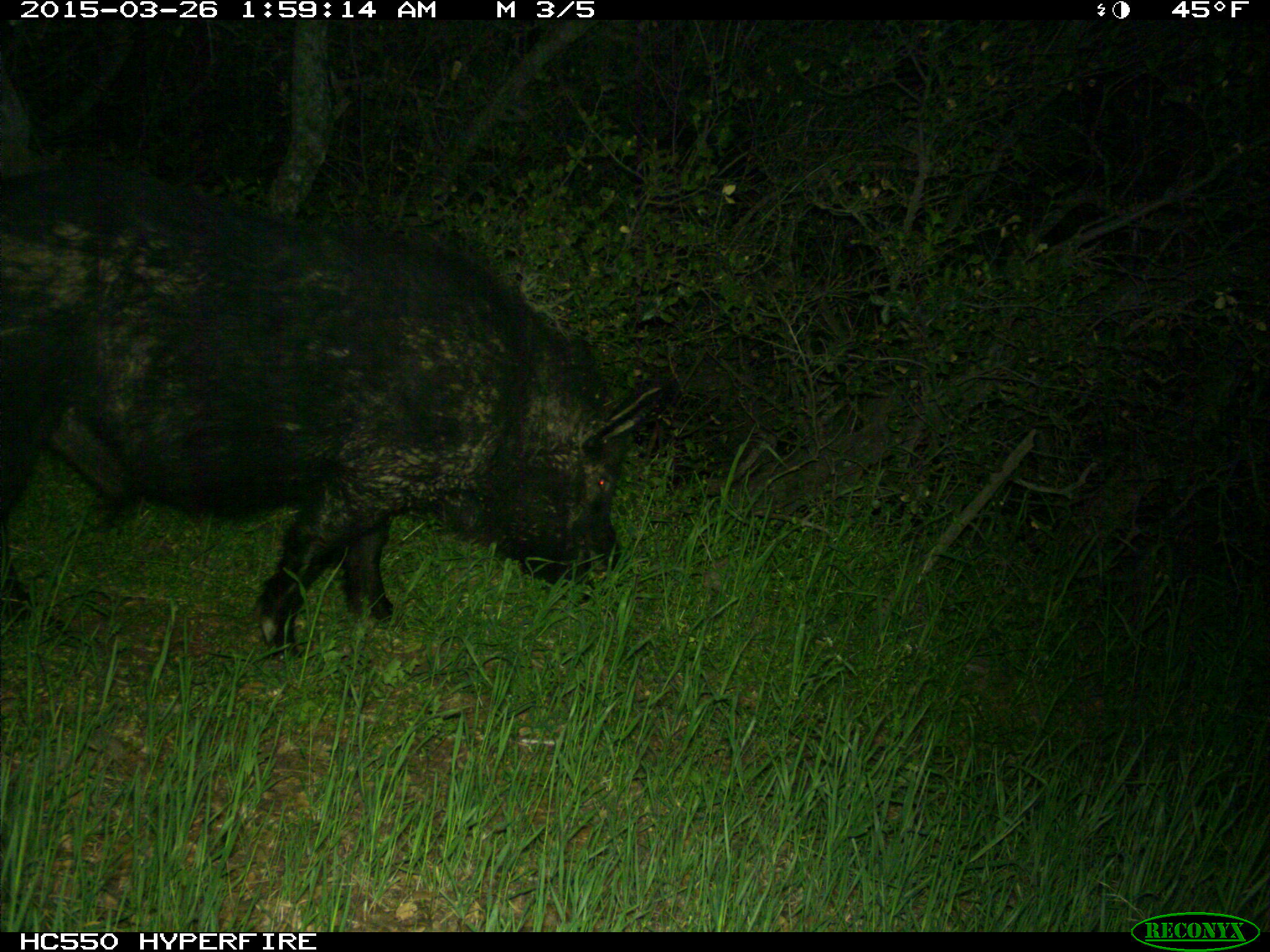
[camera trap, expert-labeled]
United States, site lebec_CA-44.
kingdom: Animalia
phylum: Chordata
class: Mammalia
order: Artiodactyla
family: Suidae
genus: Sus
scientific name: Sus scrofa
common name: wild boar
Sus scrofa (wild boar).